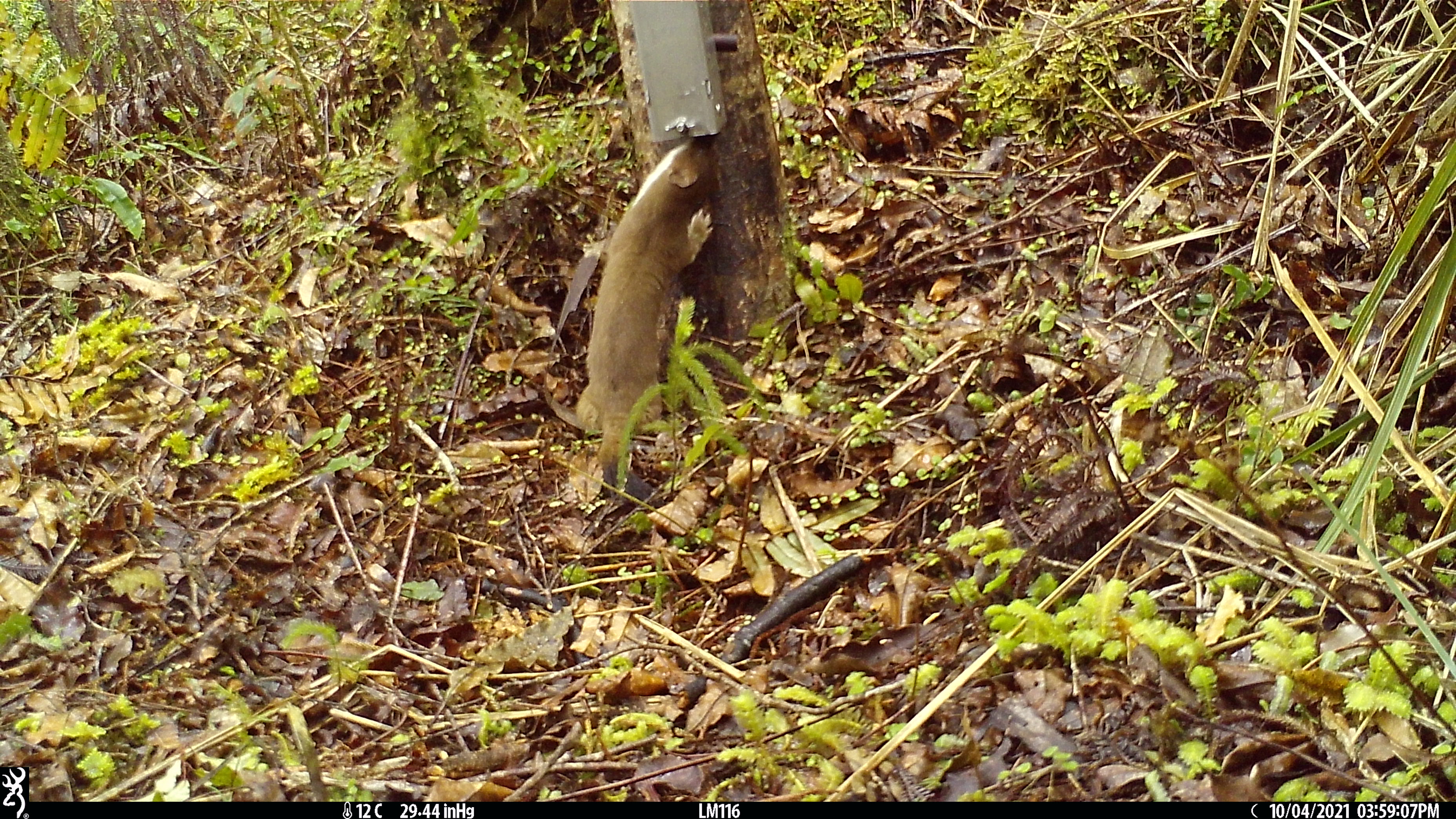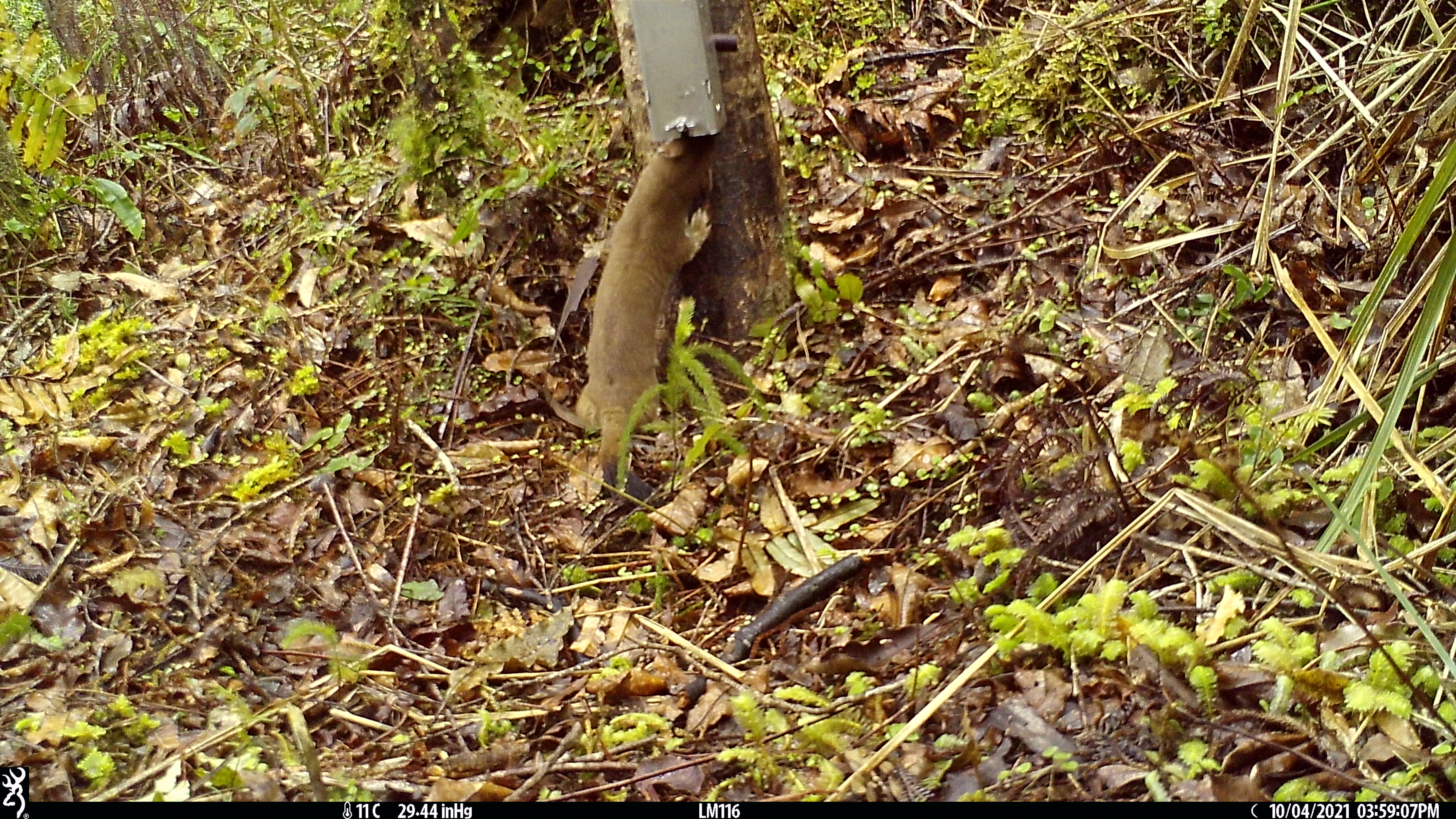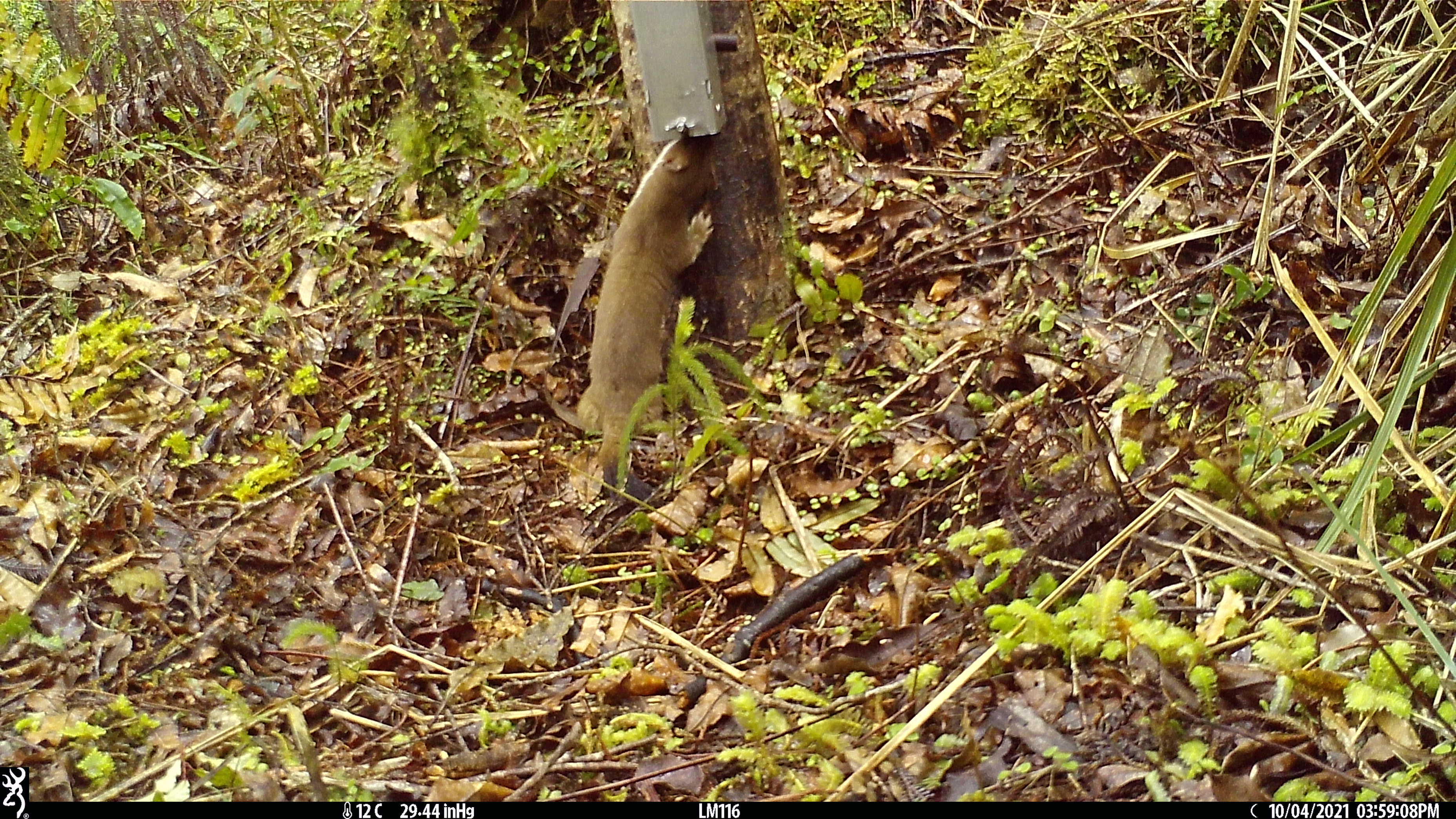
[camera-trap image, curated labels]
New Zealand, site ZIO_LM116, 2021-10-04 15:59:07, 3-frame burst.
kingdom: Animalia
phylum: Chordata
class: Mammalia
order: Carnivora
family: Mustelidae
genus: Mustela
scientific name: Mustela erminea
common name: stoat